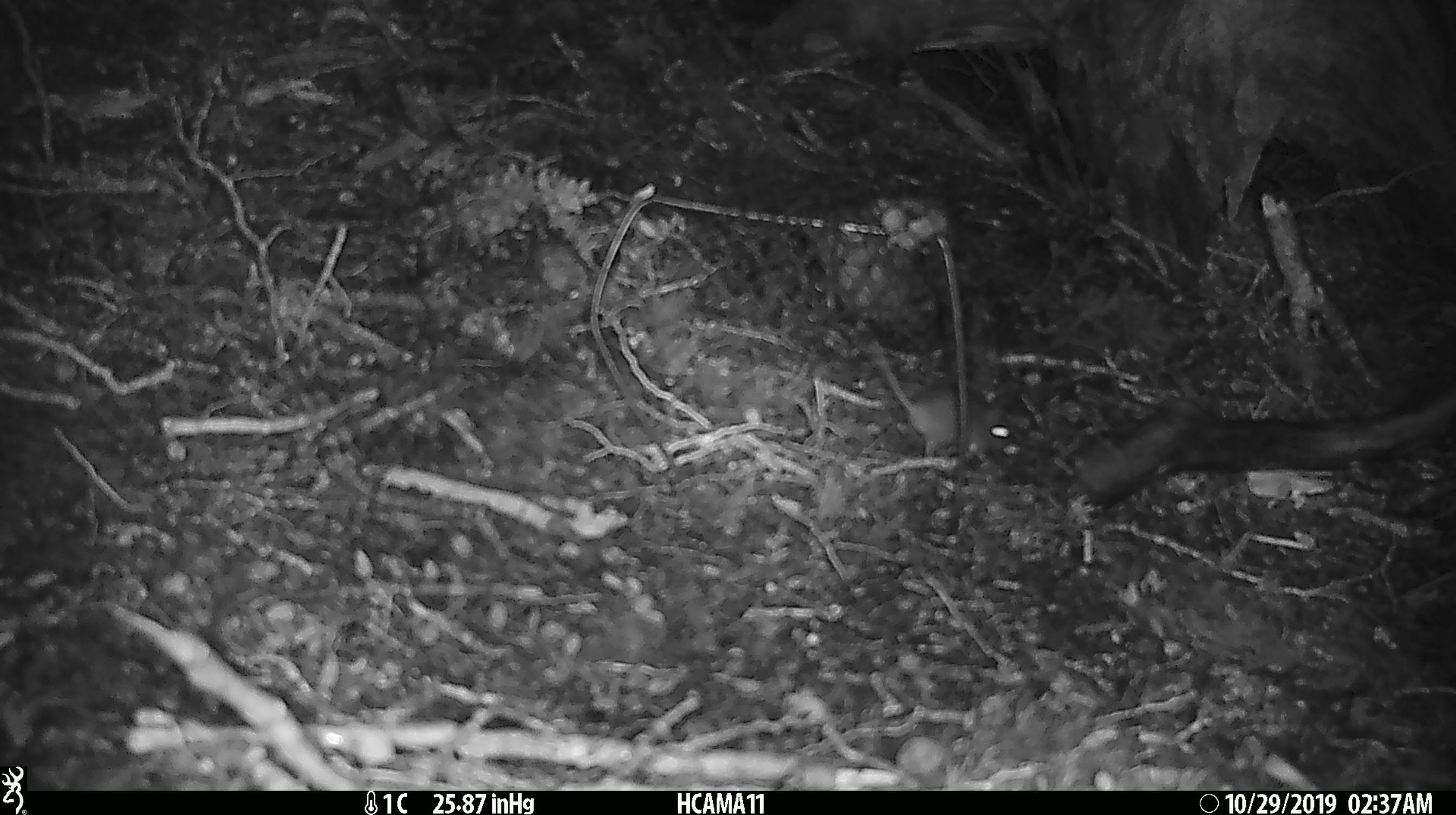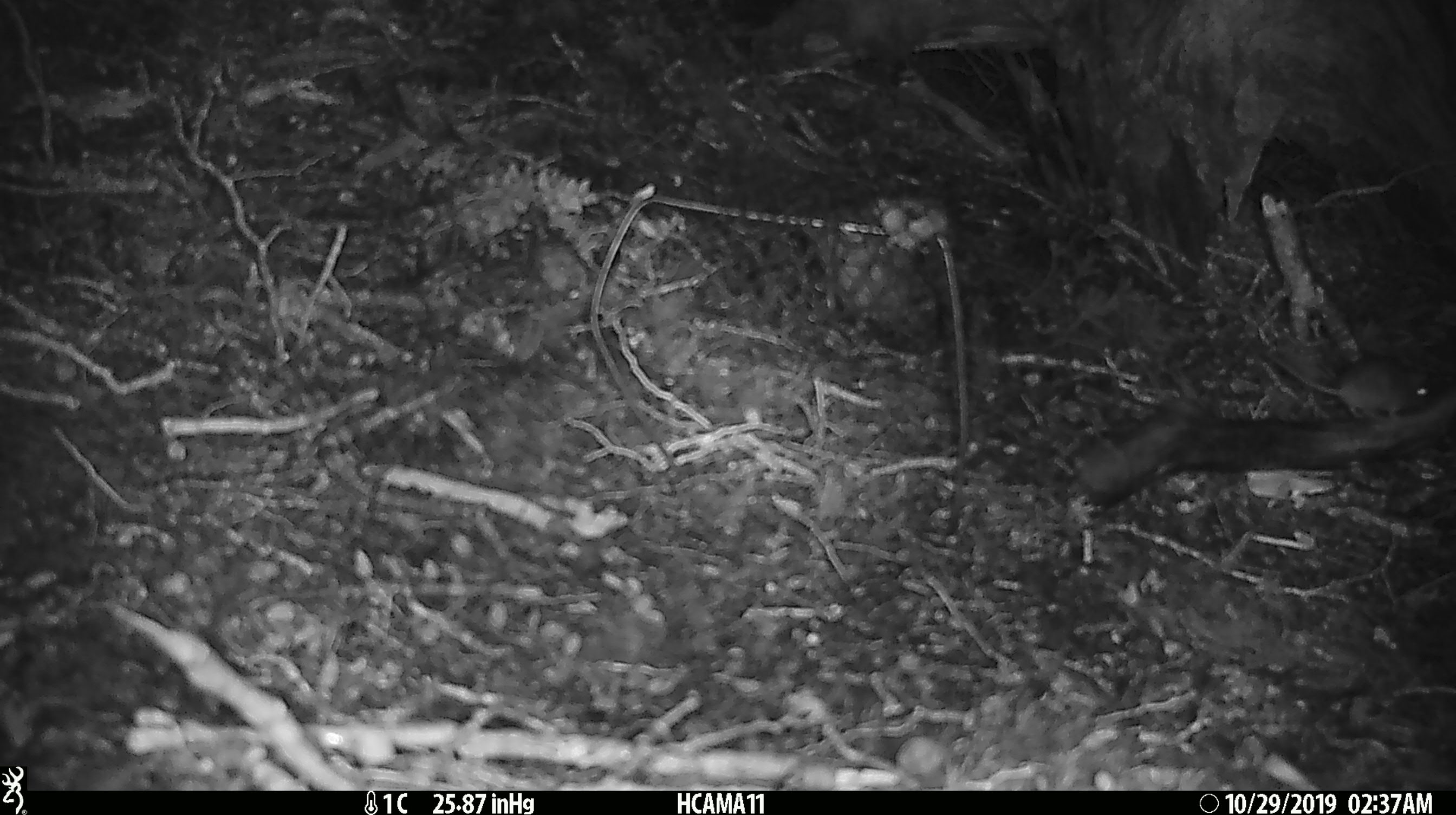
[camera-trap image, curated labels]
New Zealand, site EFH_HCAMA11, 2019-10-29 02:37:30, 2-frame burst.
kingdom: Animalia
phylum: Chordata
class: Mammalia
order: Rodentia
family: Muridae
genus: Mus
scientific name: Mus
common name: mouse